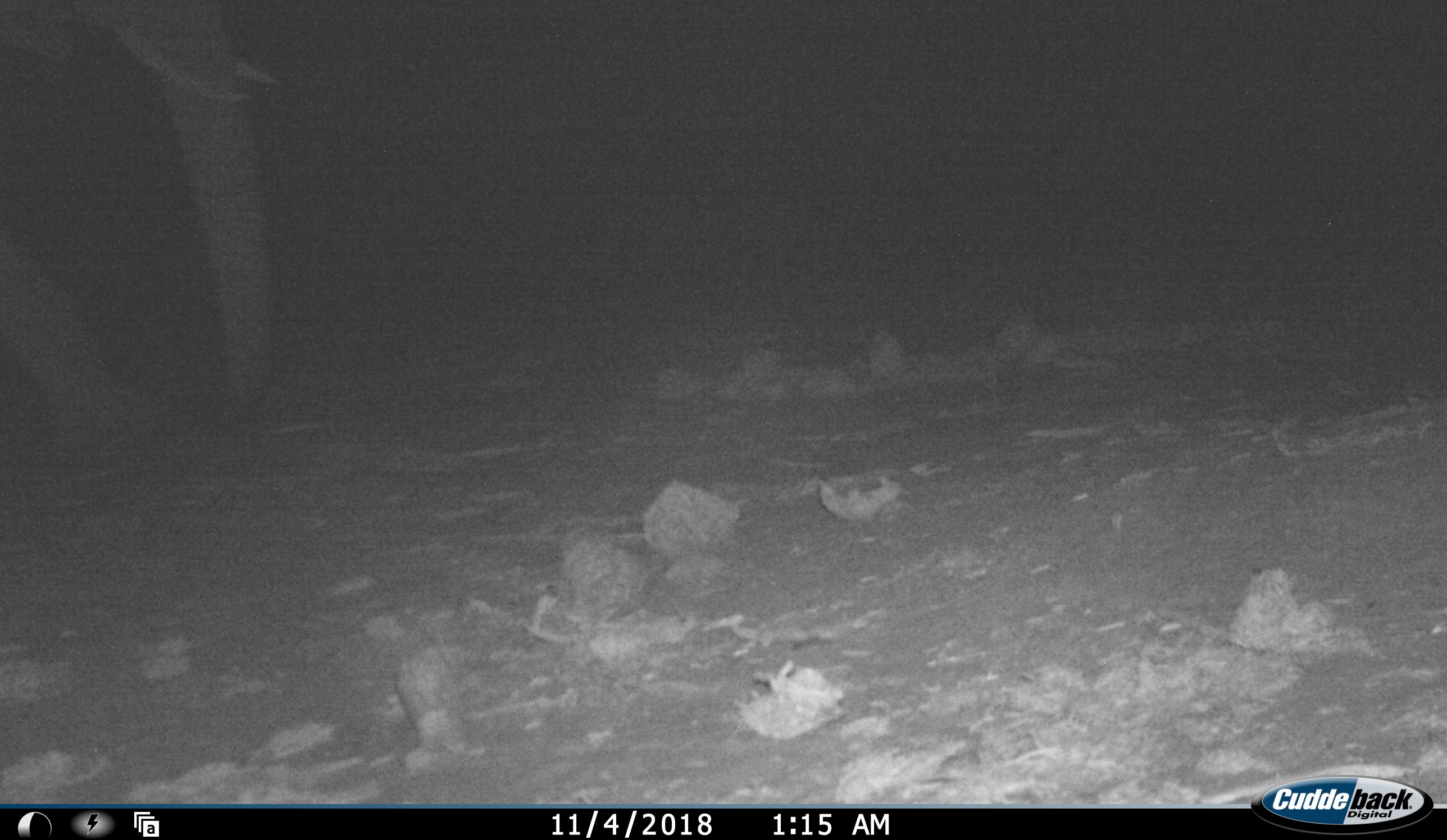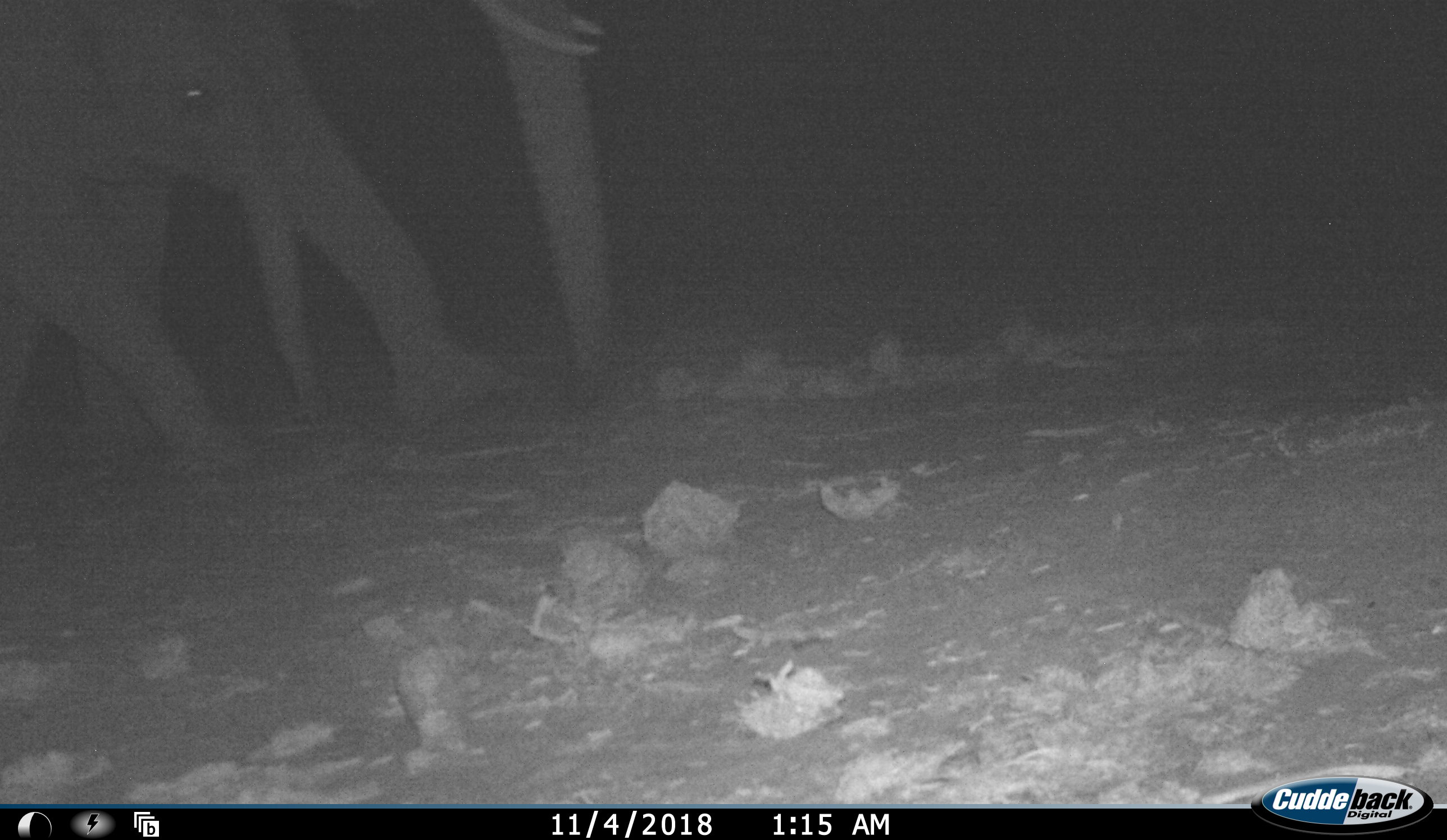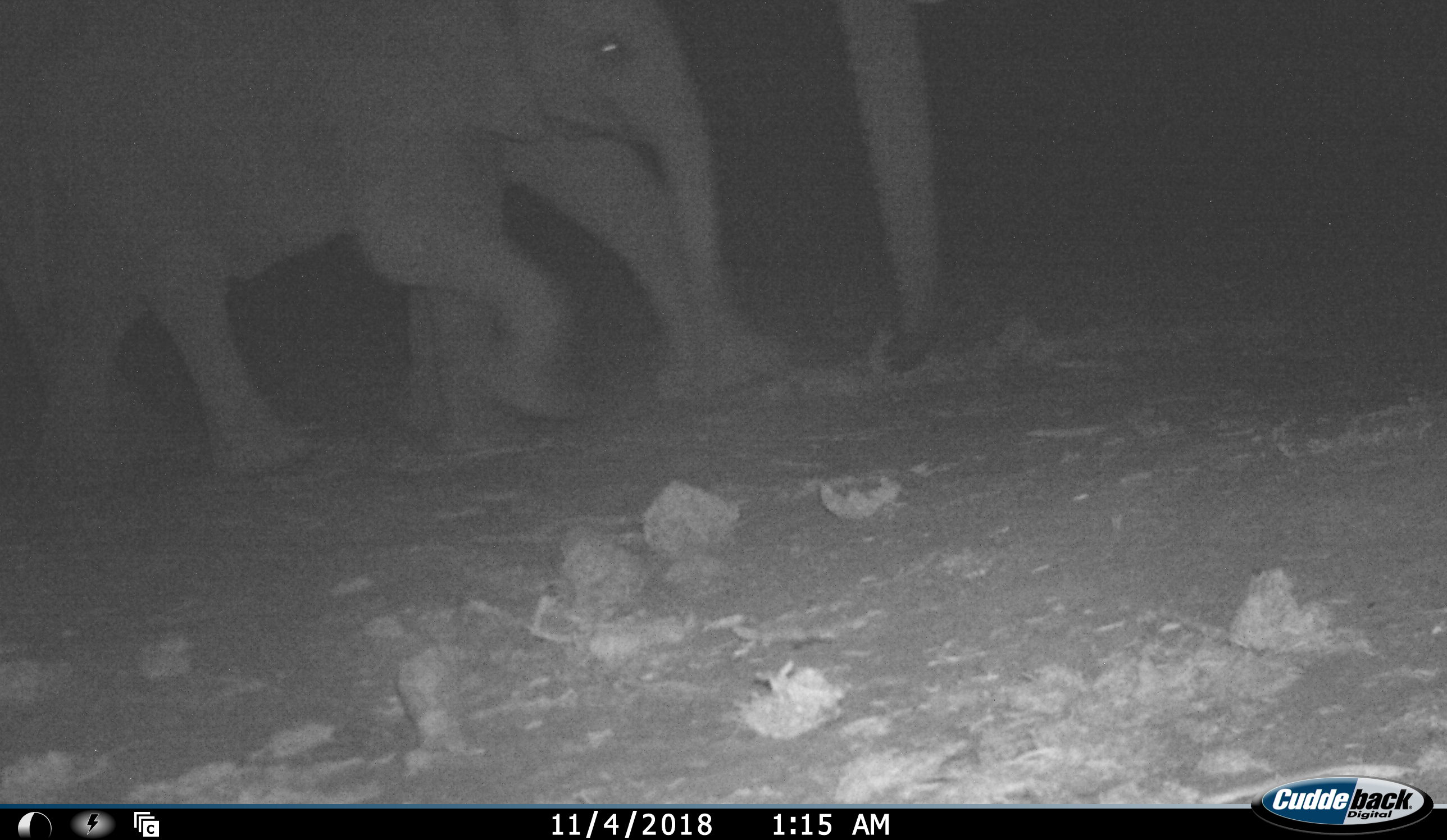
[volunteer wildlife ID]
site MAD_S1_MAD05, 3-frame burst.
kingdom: Animalia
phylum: Chordata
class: Mammalia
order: Proboscidea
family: Elephantidae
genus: Loxodonta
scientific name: Loxodonta africana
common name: african bush elephant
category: elephant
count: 2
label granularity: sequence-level